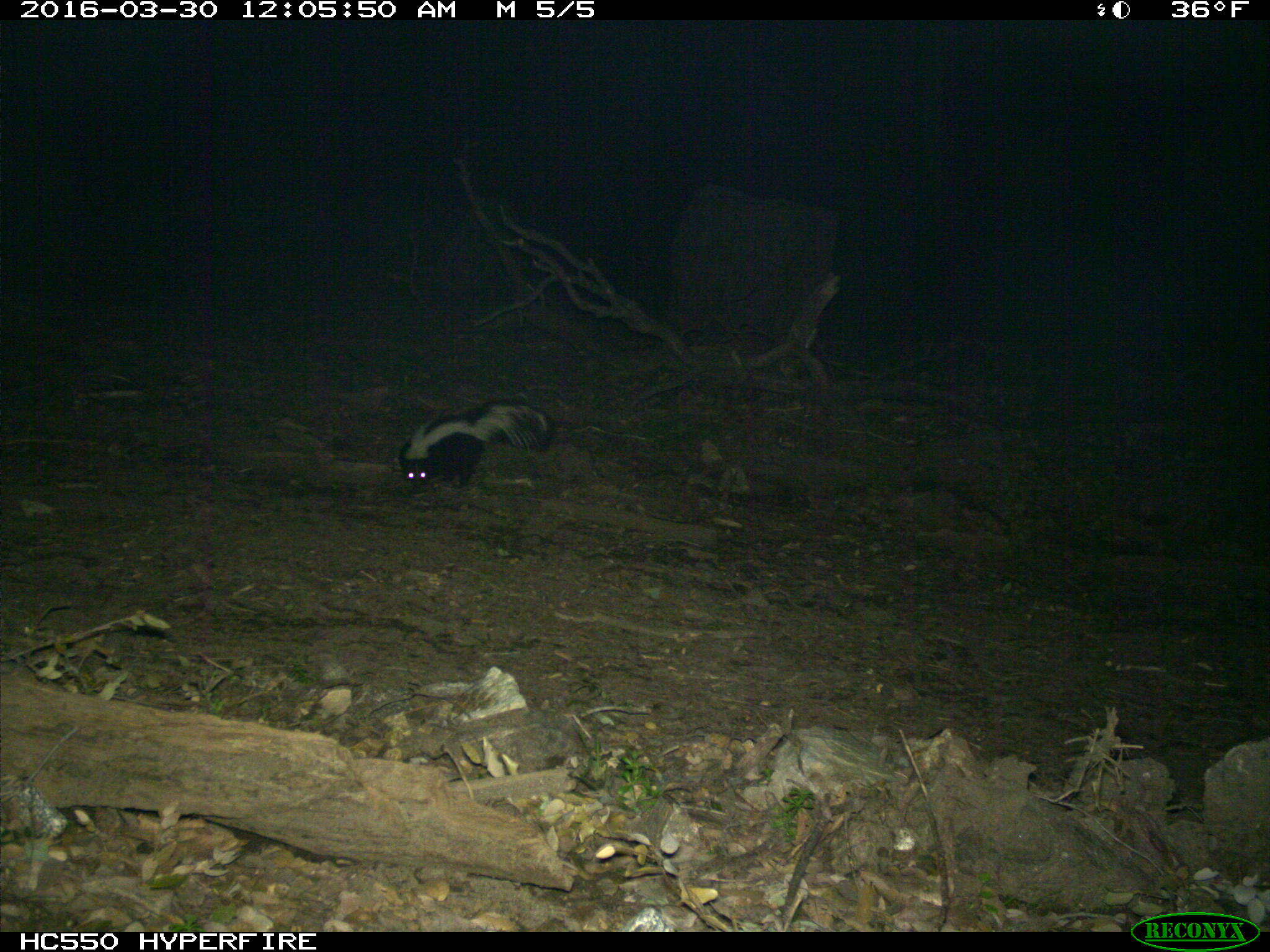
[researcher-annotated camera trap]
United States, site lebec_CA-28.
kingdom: Animalia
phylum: Chordata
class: Mammalia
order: Carnivora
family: Mephitidae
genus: Mephitis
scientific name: Mephitis mephitis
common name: striped skunk